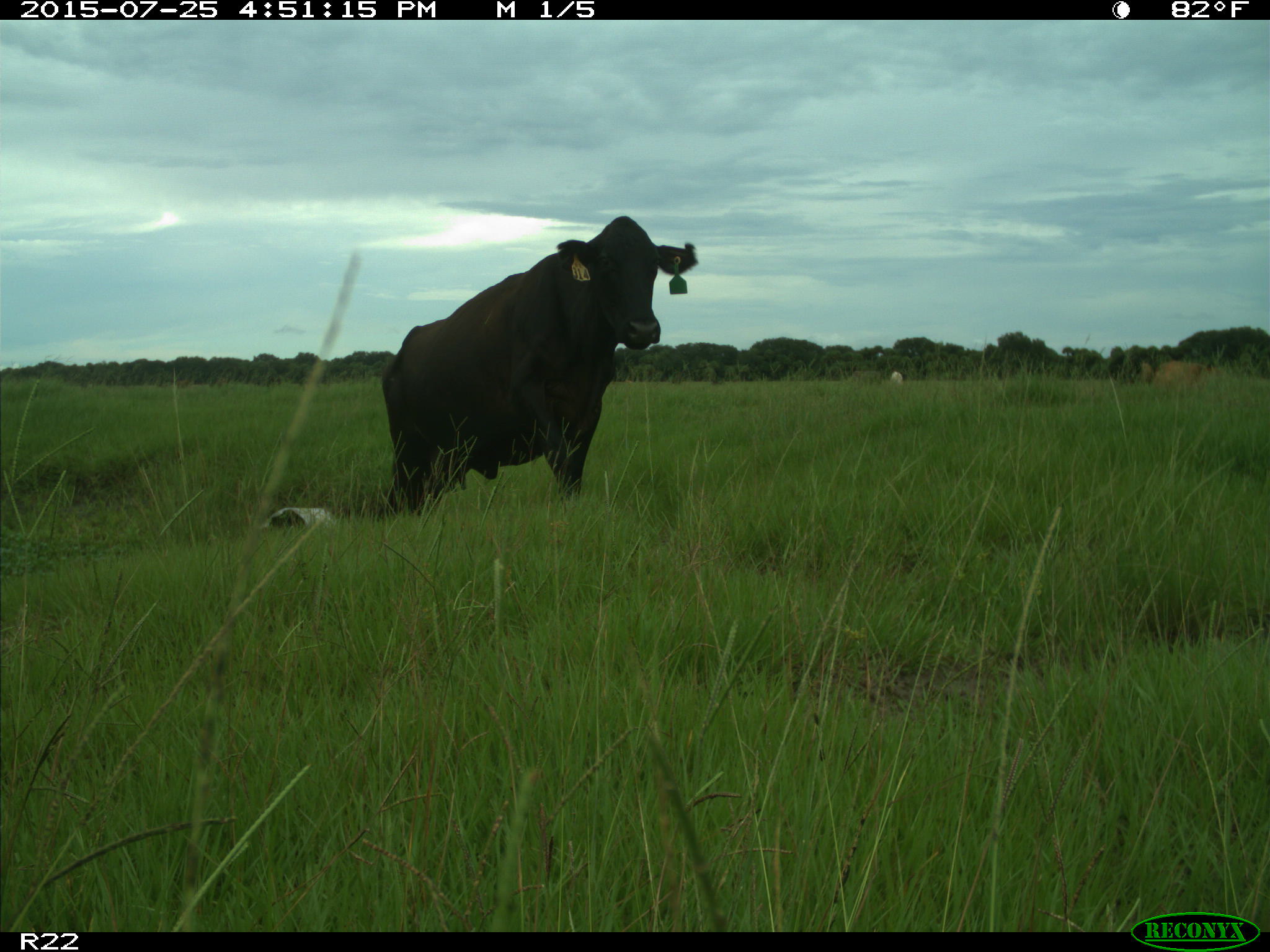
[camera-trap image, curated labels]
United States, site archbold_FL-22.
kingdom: Animalia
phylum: Chordata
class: Mammalia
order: Artiodactyla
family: Bovidae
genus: Bos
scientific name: Bos taurus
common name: domestic cow